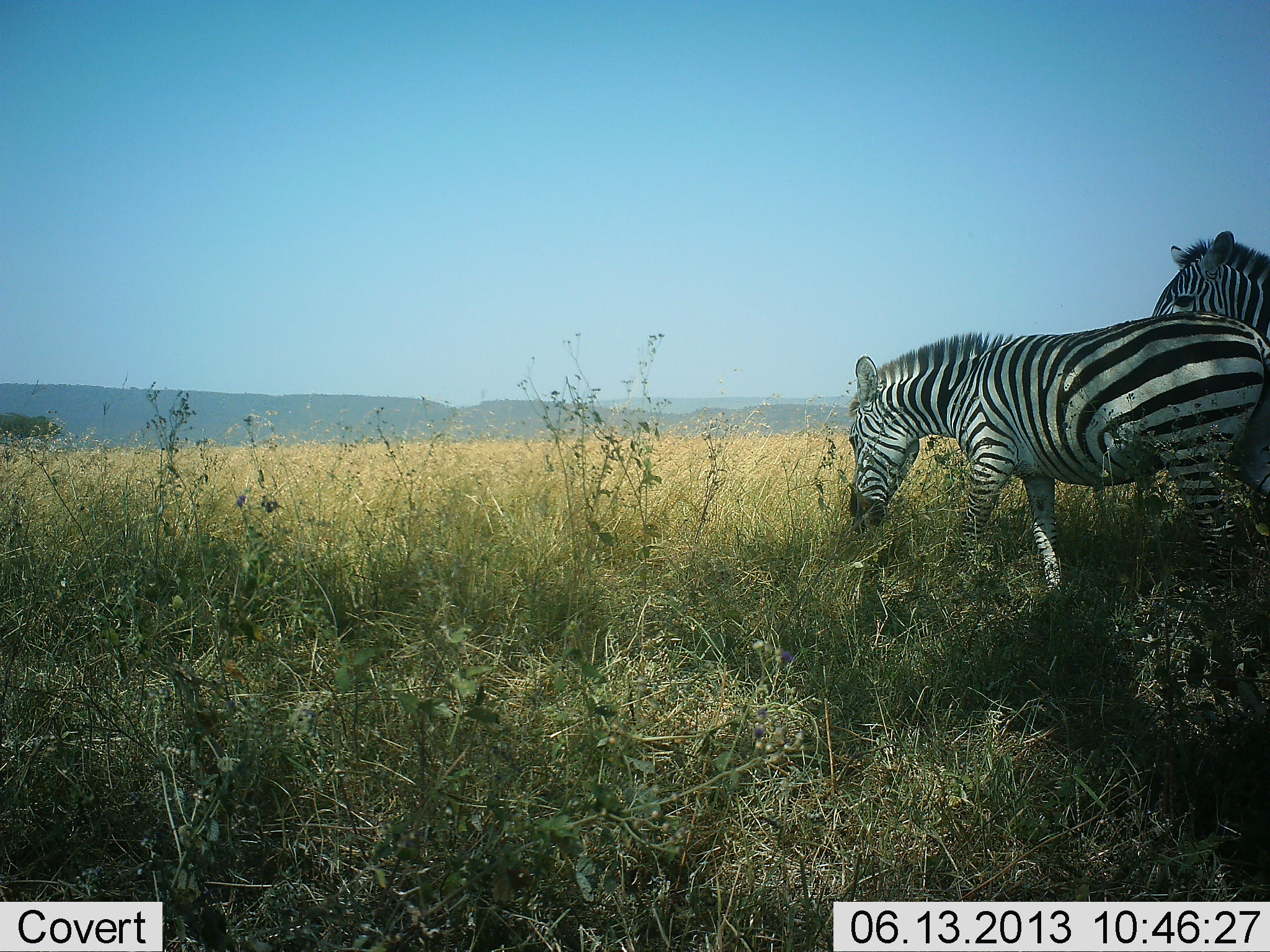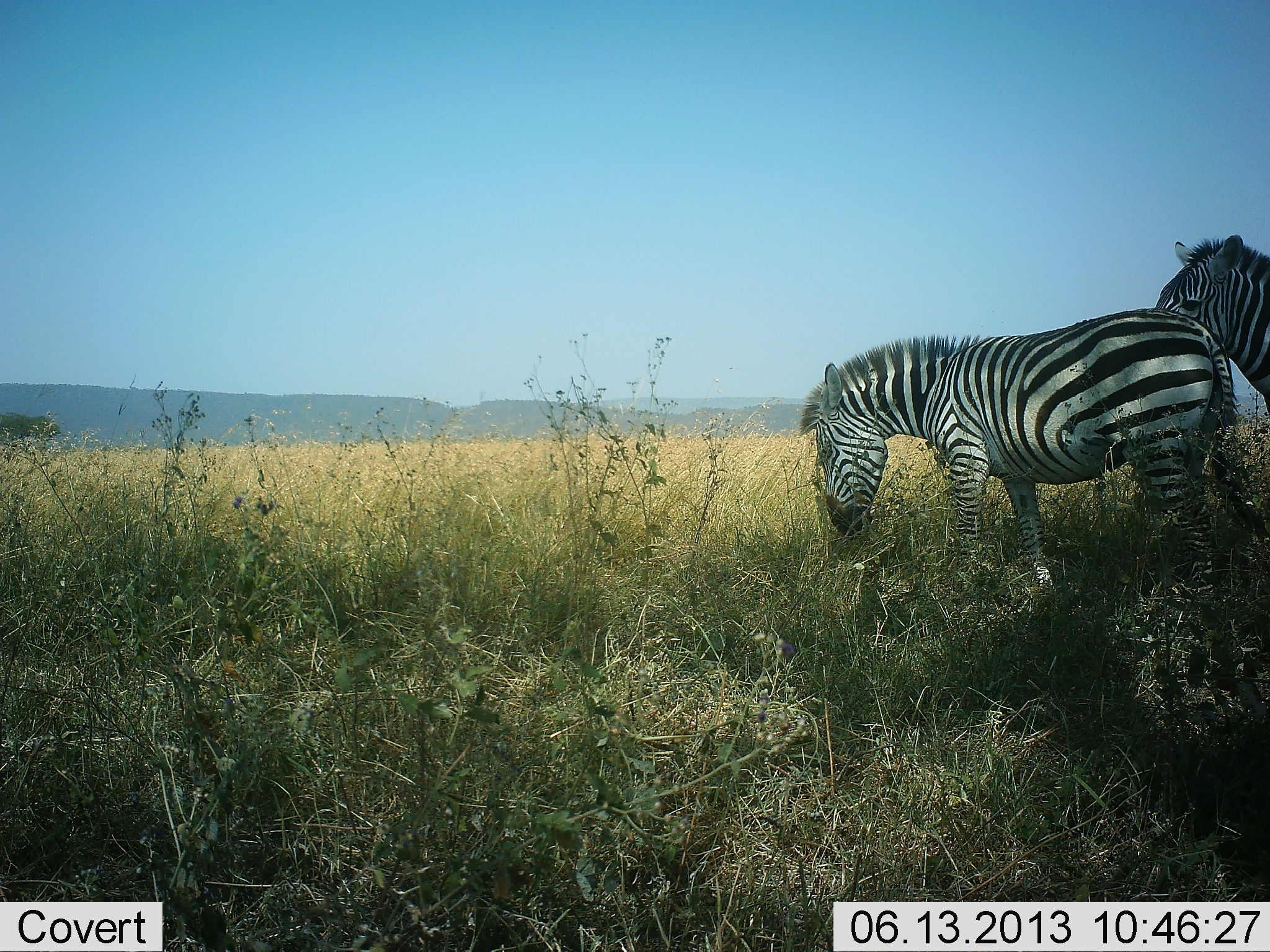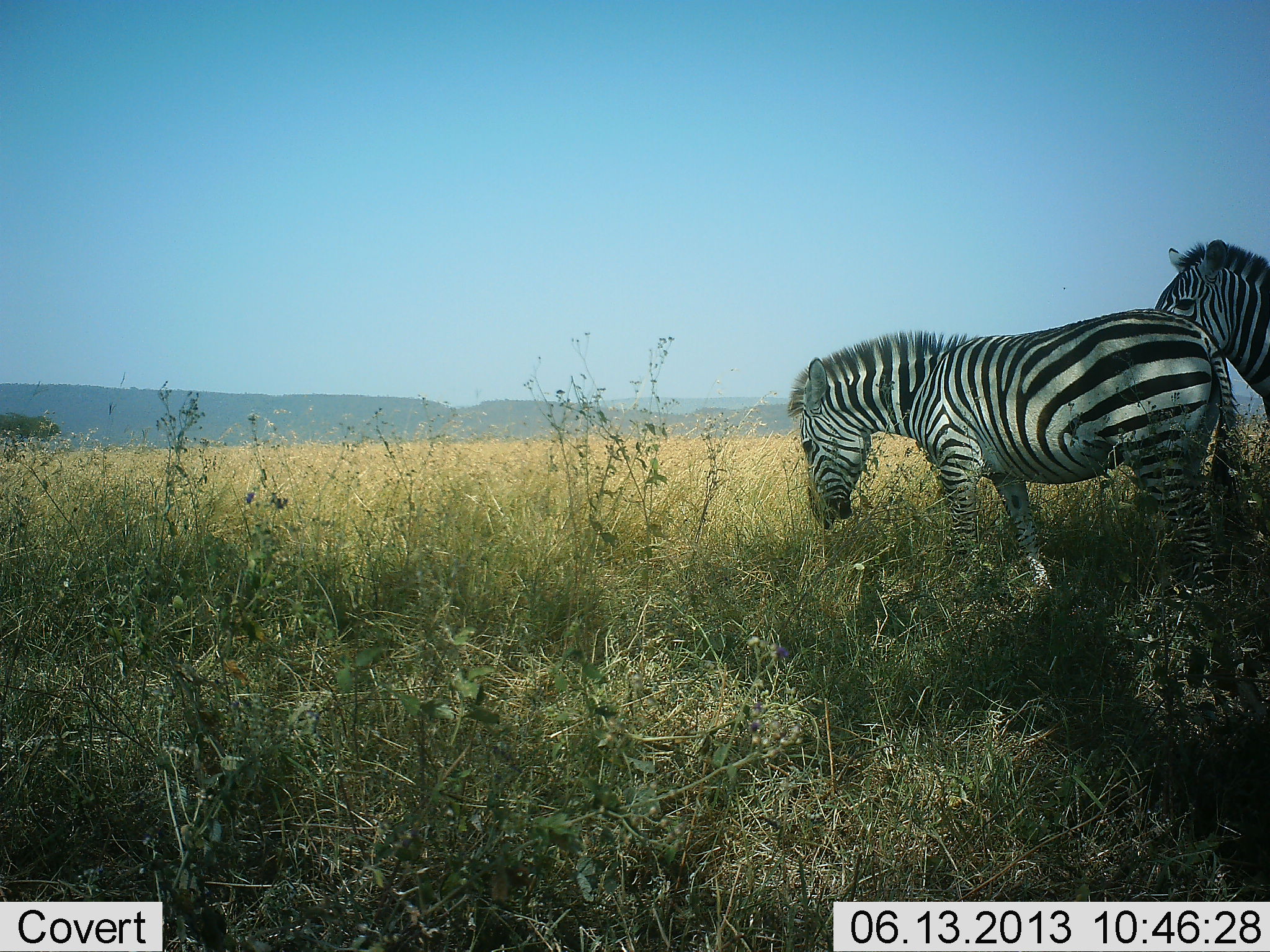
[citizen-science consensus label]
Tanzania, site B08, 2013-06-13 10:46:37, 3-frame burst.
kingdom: Animalia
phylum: Chordata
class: Mammalia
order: Perissodactyla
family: Equidae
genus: Equus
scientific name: Equus quagga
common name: plains zebra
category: zebra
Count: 2.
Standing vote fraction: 71%.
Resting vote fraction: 4%.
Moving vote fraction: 18%.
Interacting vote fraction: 14%.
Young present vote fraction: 0%.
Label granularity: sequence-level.